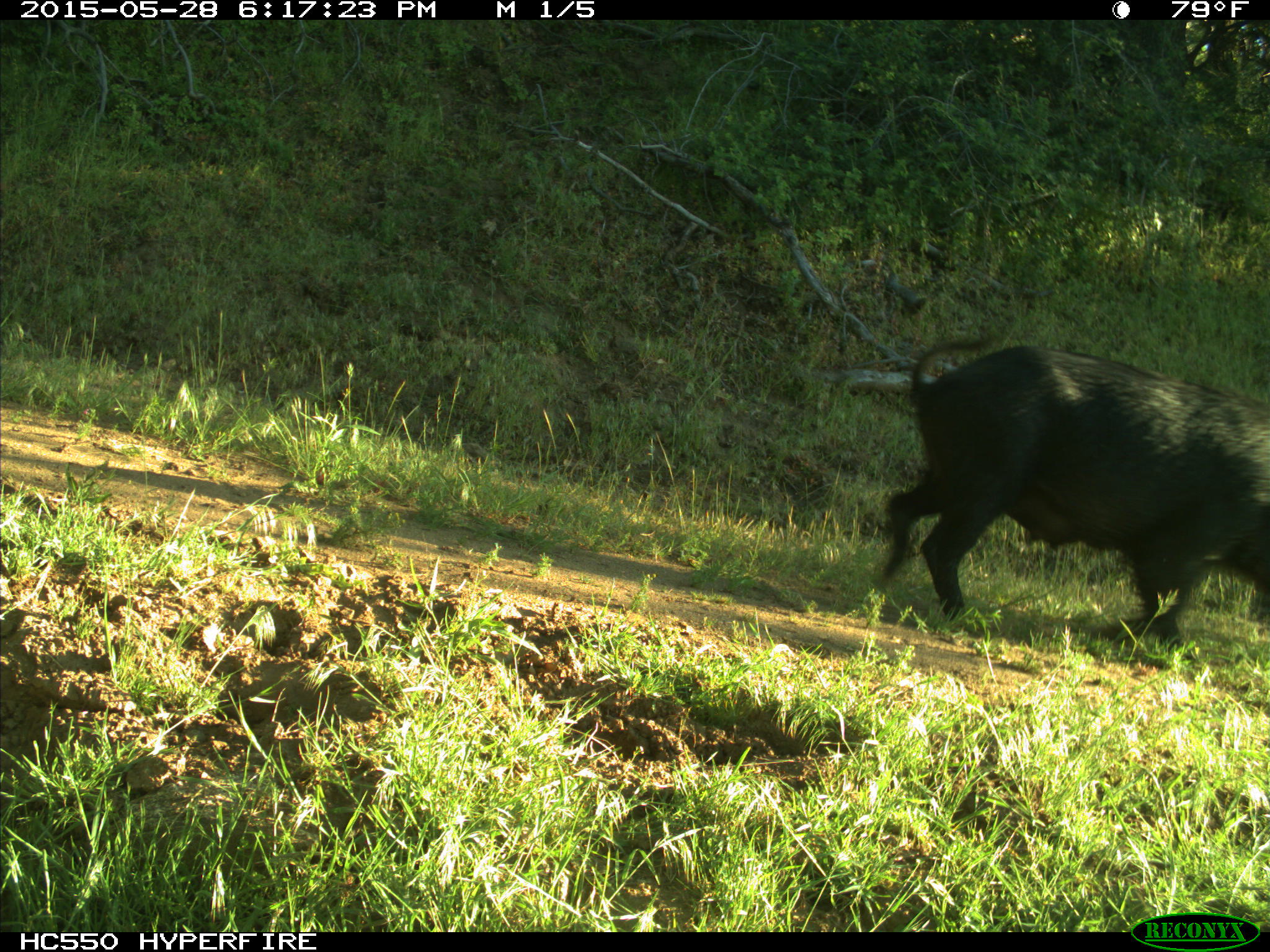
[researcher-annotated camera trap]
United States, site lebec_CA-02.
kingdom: Animalia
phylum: Chordata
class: Mammalia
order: Artiodactyla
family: Suidae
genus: Sus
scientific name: Sus scrofa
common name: wild boar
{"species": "Sus scrofa (wild boar)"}